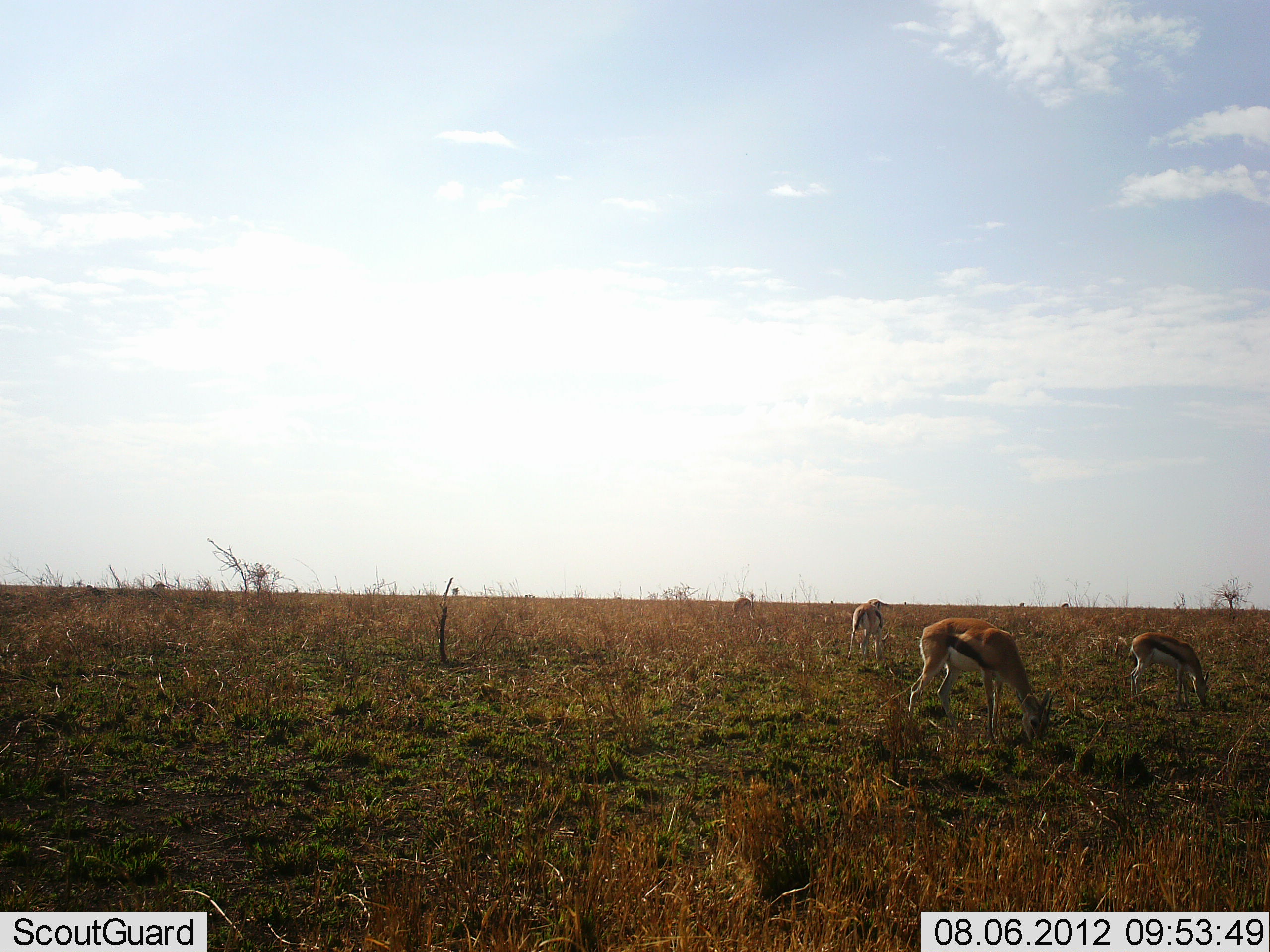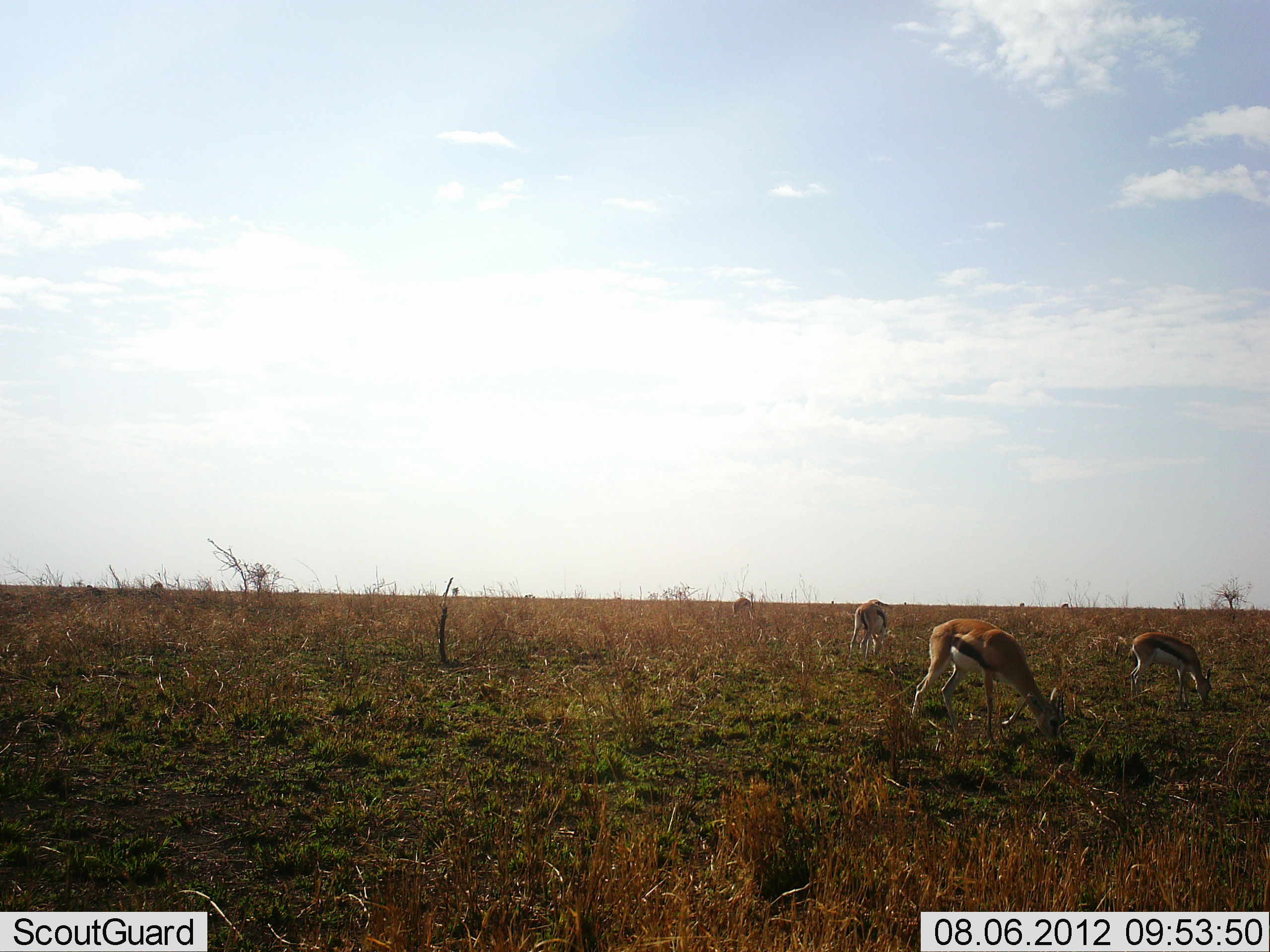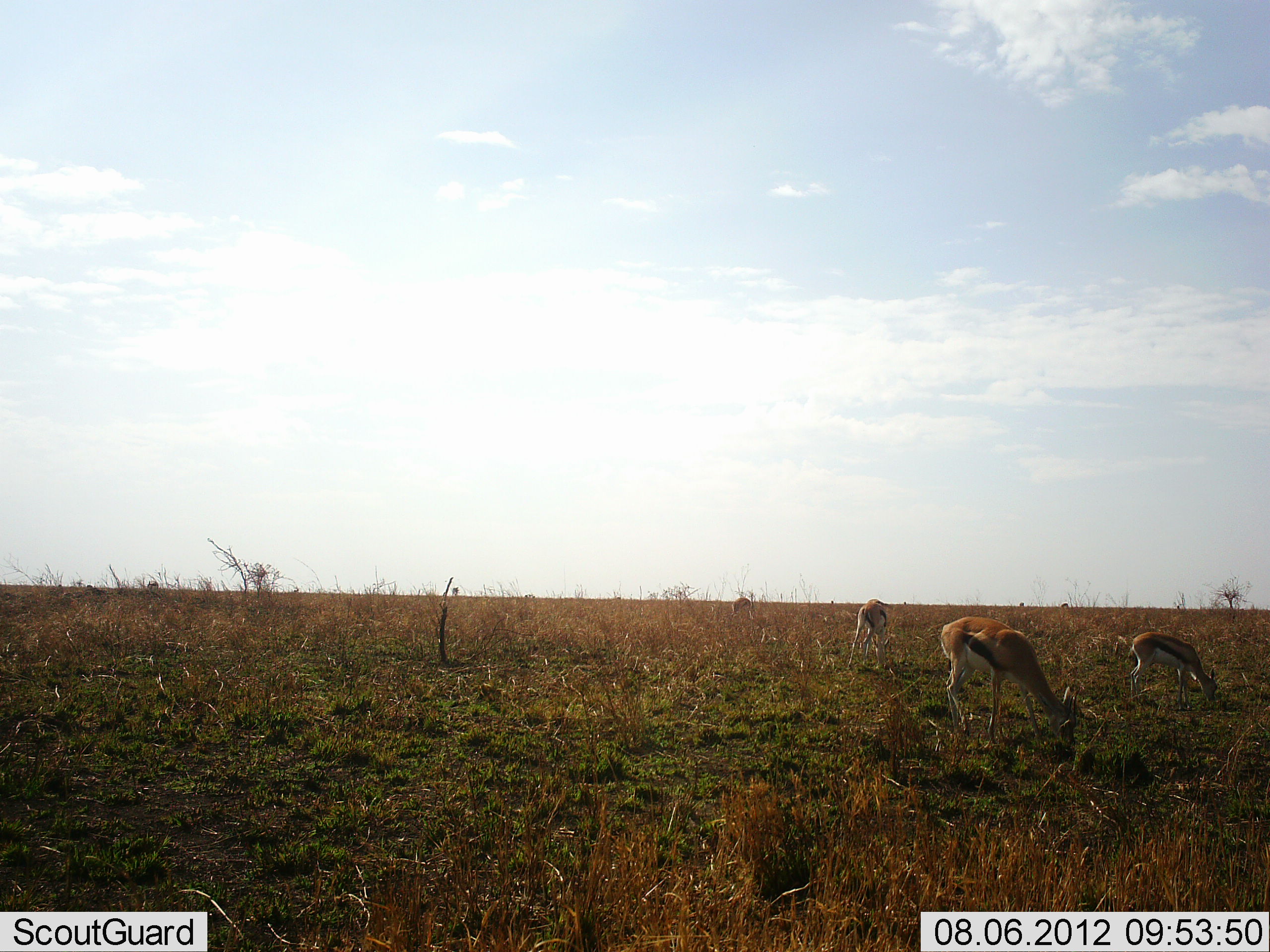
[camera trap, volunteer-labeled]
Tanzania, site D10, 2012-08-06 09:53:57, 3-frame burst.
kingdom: Animalia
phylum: Chordata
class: Mammalia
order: Artiodactyla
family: Bovidae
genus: Eudorcas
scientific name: Eudorcas thomsonii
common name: thomson's gazelle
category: gazellethomsons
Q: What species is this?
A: Gazellethomsons (thomson's gazelle) (Eudorcas thomsonii).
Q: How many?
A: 3.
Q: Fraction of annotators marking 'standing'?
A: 50%.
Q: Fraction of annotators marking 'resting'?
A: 0%.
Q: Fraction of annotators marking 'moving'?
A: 10%.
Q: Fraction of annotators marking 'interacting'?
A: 0%.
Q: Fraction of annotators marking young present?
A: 0%.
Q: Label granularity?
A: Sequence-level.